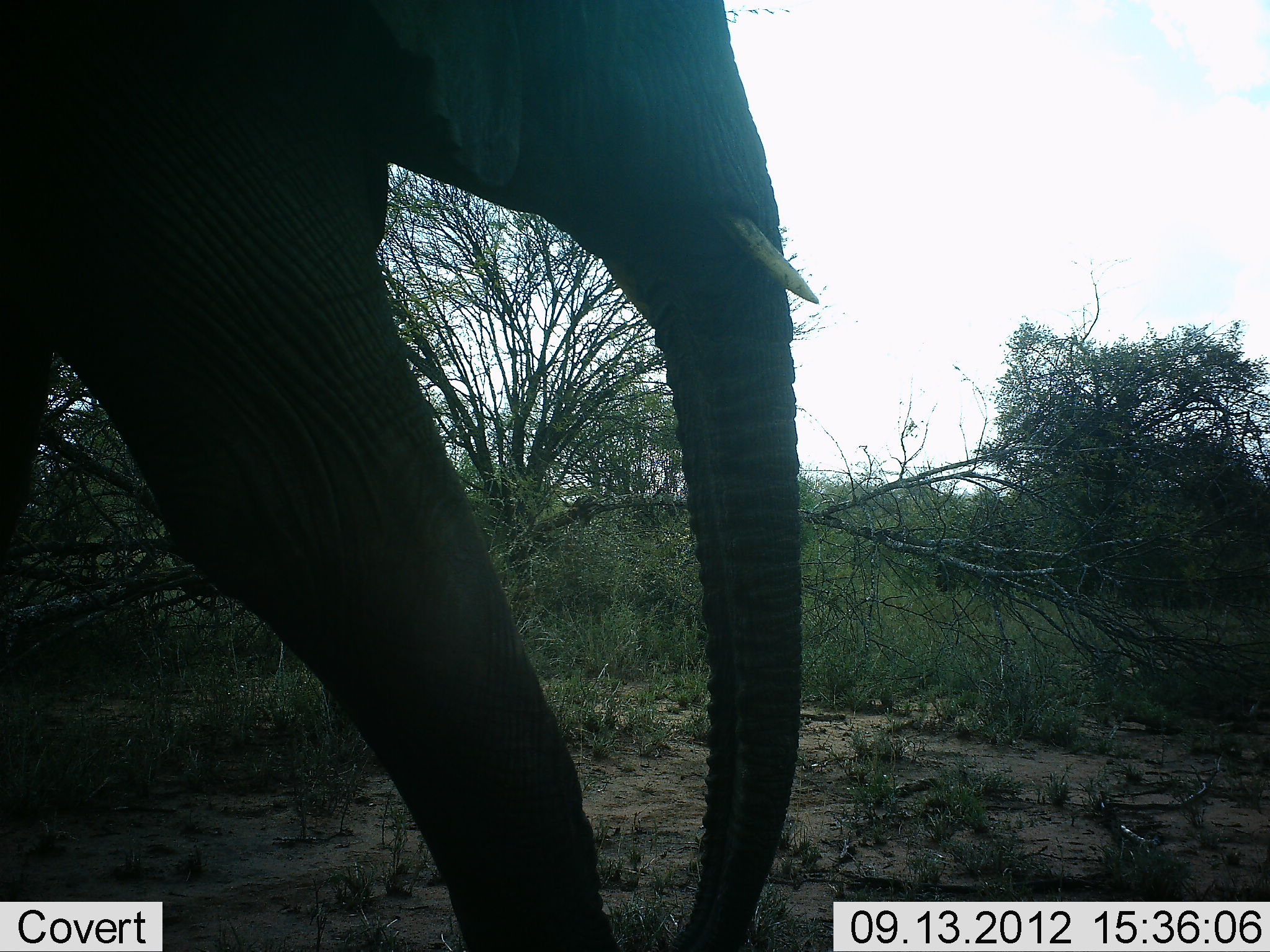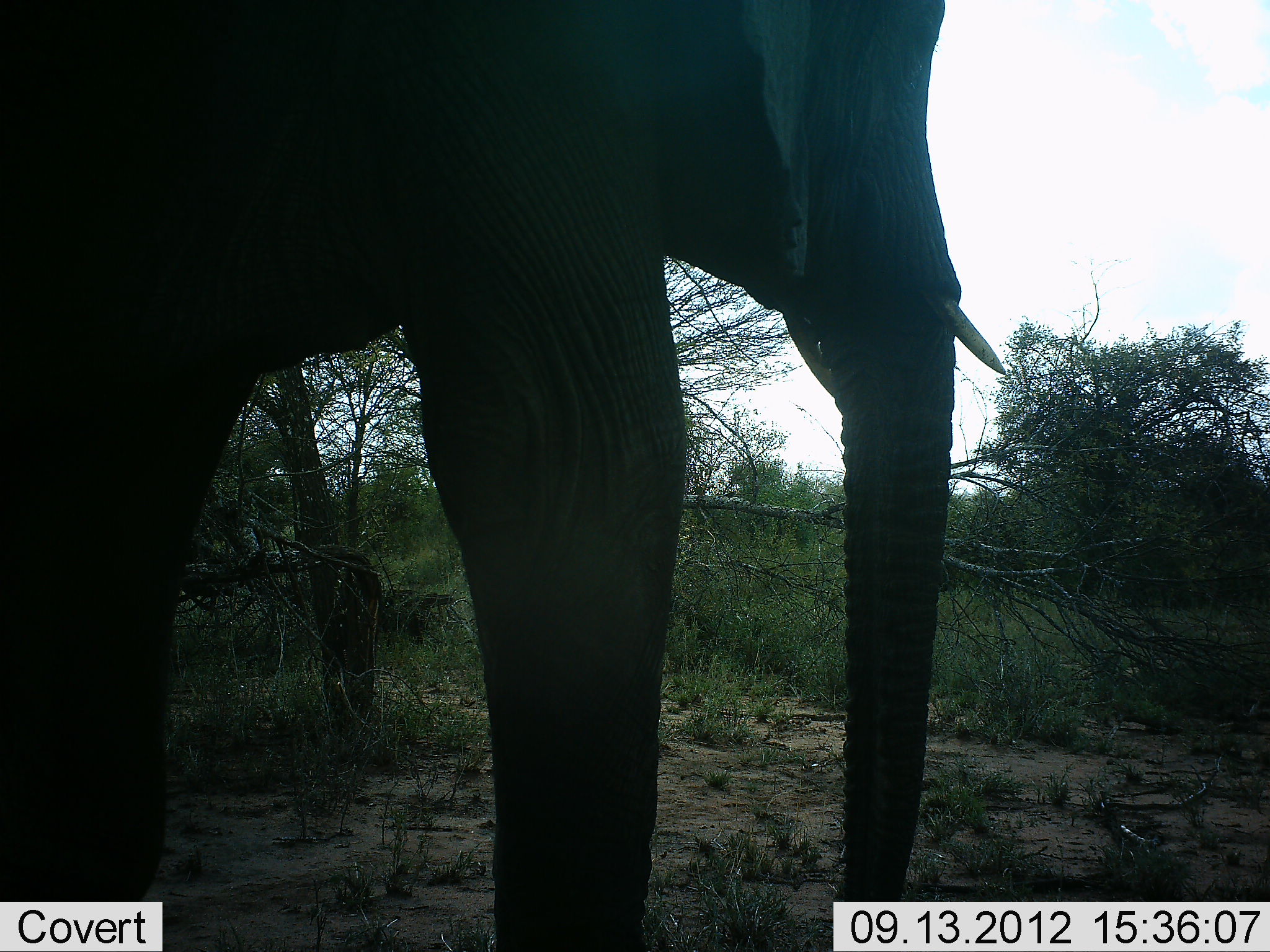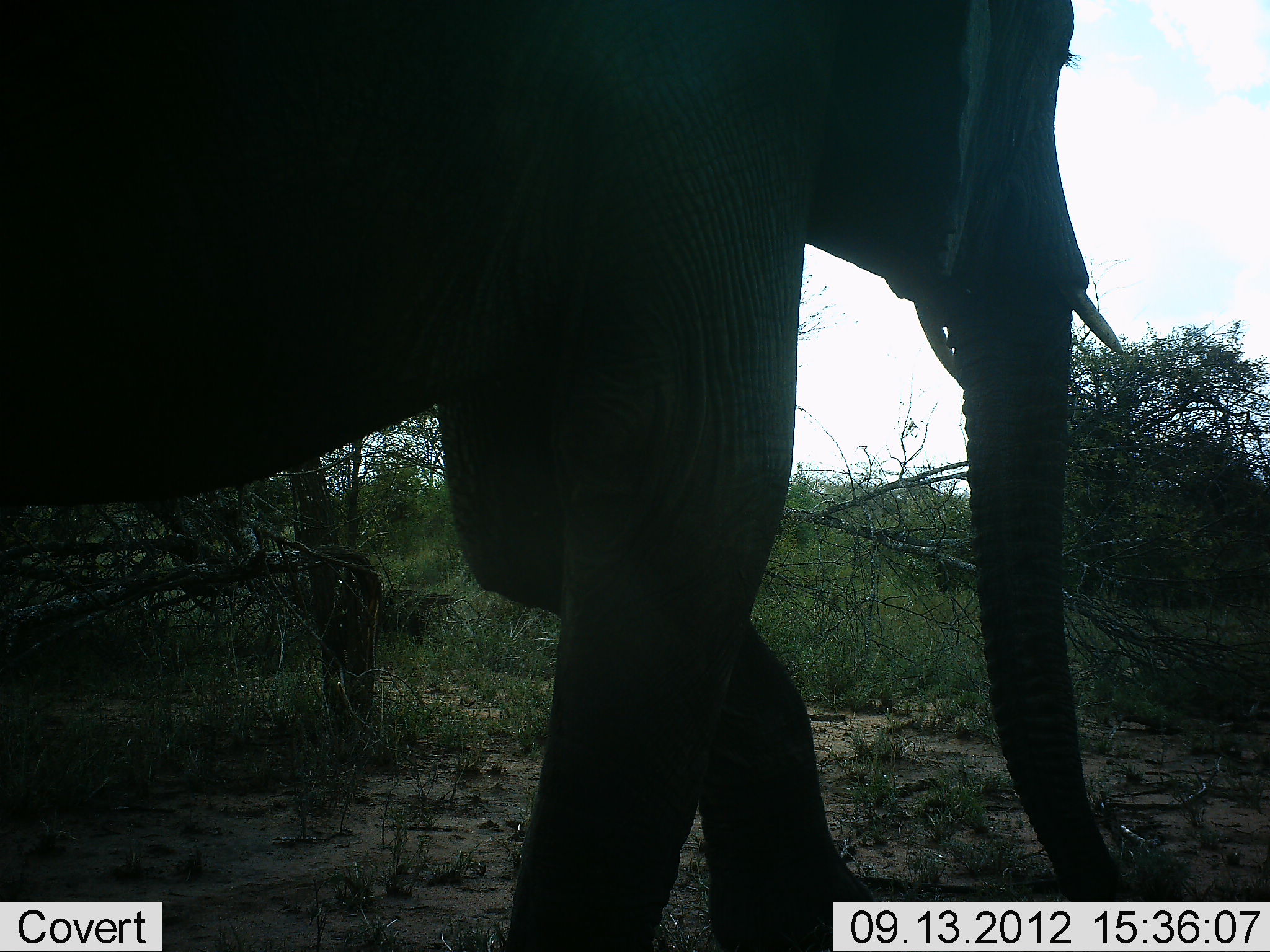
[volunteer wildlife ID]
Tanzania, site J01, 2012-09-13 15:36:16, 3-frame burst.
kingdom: Animalia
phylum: Chordata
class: Mammalia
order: Proboscidea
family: Elephantidae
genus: Loxodonta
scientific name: Loxodonta africana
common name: african bush elephant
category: elephant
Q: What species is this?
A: Elephant (african bush elephant) (Loxodonta africana).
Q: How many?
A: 1.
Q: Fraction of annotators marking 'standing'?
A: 10%.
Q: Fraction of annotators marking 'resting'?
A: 0%.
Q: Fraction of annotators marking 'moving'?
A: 90%.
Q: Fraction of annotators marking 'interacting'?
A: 0%.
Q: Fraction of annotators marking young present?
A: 0%.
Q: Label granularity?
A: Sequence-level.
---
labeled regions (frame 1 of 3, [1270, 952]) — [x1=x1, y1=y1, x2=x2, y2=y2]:
animal: [x1=1, y1=0, x2=821, y2=951]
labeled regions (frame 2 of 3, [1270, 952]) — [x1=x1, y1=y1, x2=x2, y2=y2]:
animal: [x1=1, y1=0, x2=1015, y2=951]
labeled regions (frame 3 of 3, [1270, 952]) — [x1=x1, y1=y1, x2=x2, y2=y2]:
animal: [x1=0, y1=1, x2=1132, y2=951]